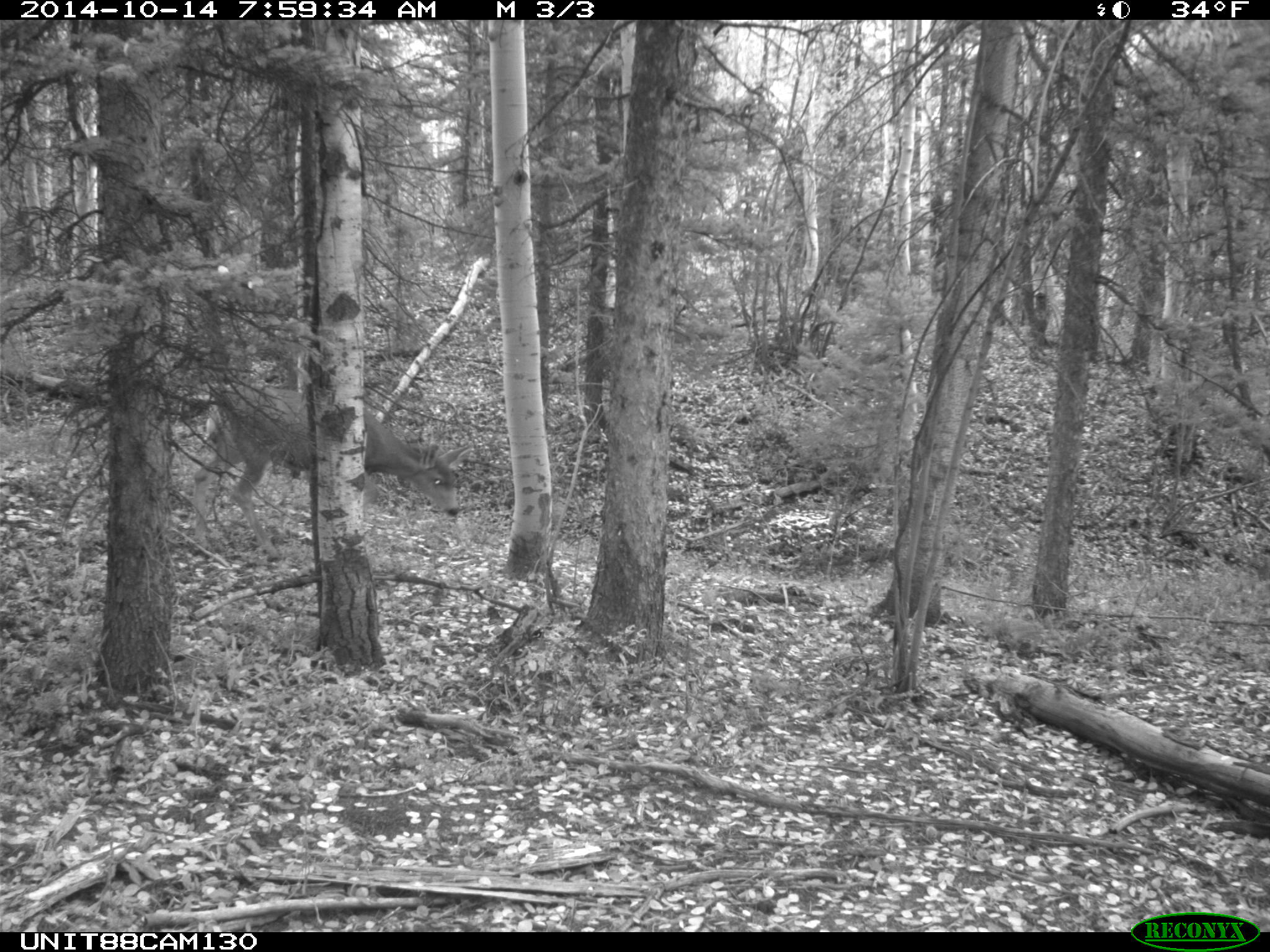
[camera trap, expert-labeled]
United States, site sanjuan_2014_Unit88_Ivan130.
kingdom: Animalia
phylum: Chordata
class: Mammalia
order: Artiodactyla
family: Cervidae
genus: Odocoileus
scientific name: Odocoileus hemionus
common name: mule deer